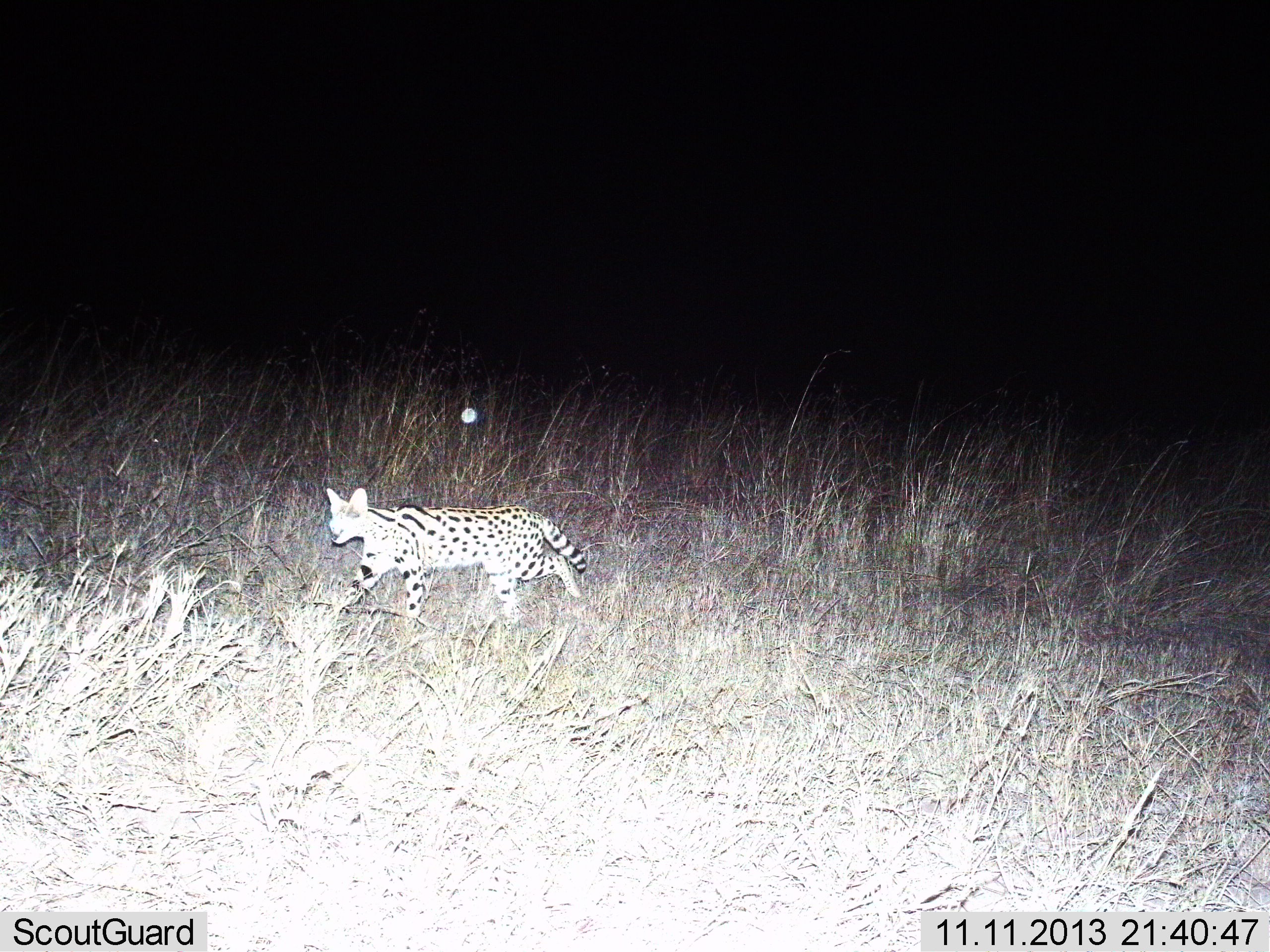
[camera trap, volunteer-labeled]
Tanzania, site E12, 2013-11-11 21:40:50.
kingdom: Animalia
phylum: Chordata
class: Mammalia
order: Carnivora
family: Felidae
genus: Leptailurus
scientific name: Leptailurus serval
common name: serval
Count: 1.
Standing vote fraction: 0%.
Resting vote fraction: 0%.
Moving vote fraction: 100%.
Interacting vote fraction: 0%.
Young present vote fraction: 0%.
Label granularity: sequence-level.